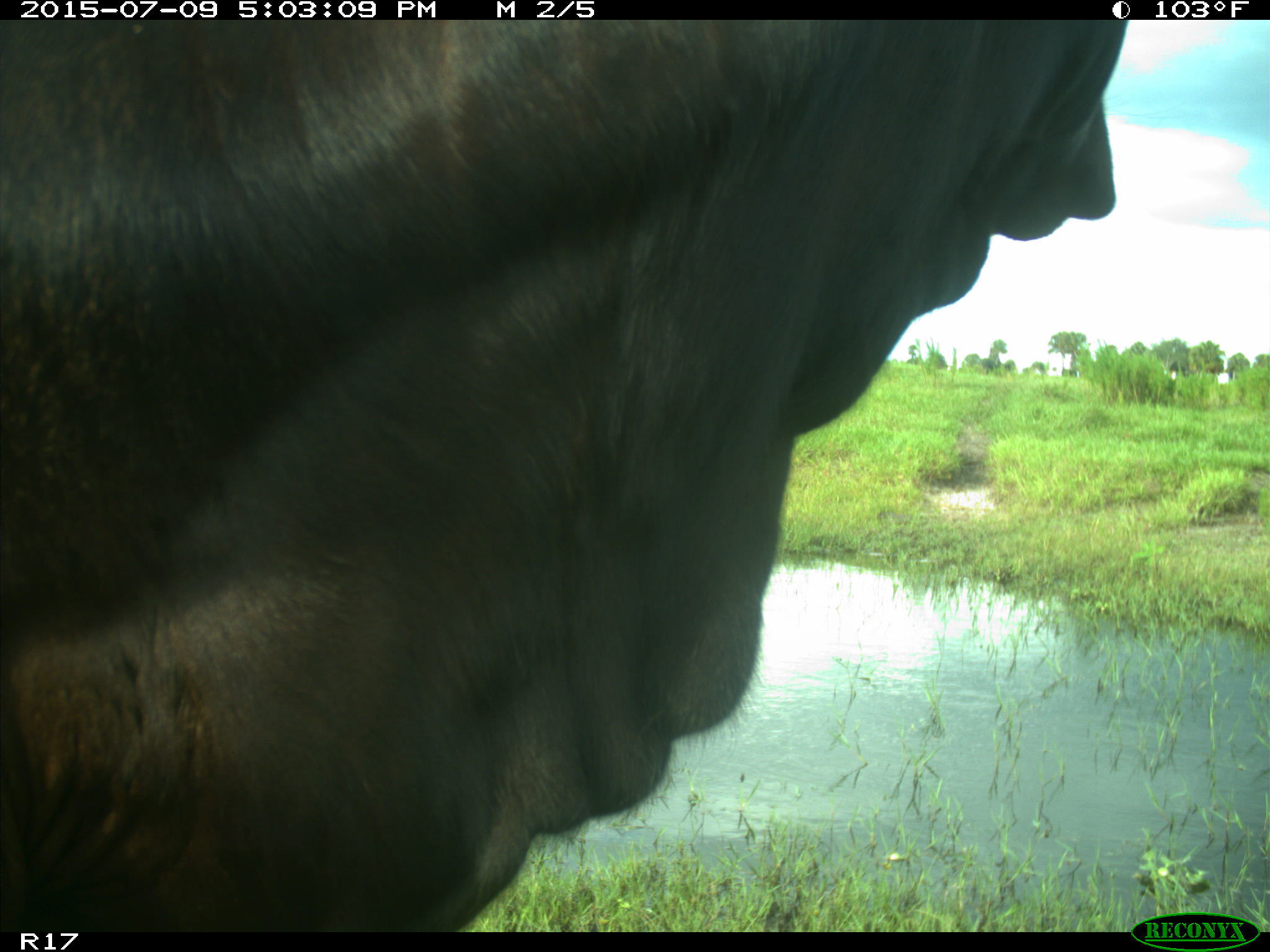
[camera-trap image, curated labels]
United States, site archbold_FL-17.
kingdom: Animalia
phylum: Chordata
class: Mammalia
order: Artiodactyla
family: Bovidae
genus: Bos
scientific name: Bos taurus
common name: domestic cow